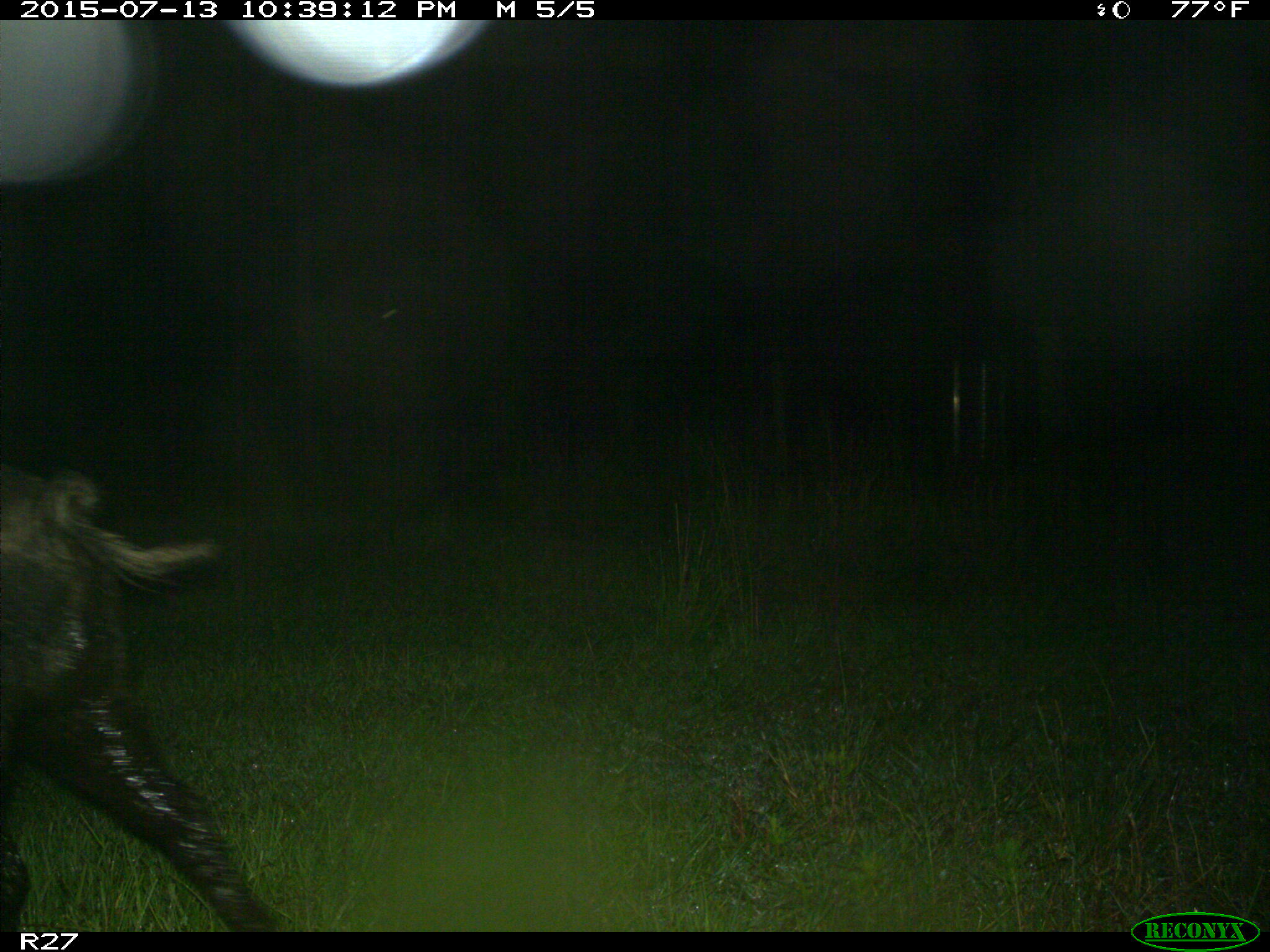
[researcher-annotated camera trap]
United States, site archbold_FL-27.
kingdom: Animalia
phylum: Chordata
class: Mammalia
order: Artiodactyla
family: Suidae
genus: Sus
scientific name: Sus scrofa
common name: wild boar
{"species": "Sus scrofa (wild boar)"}